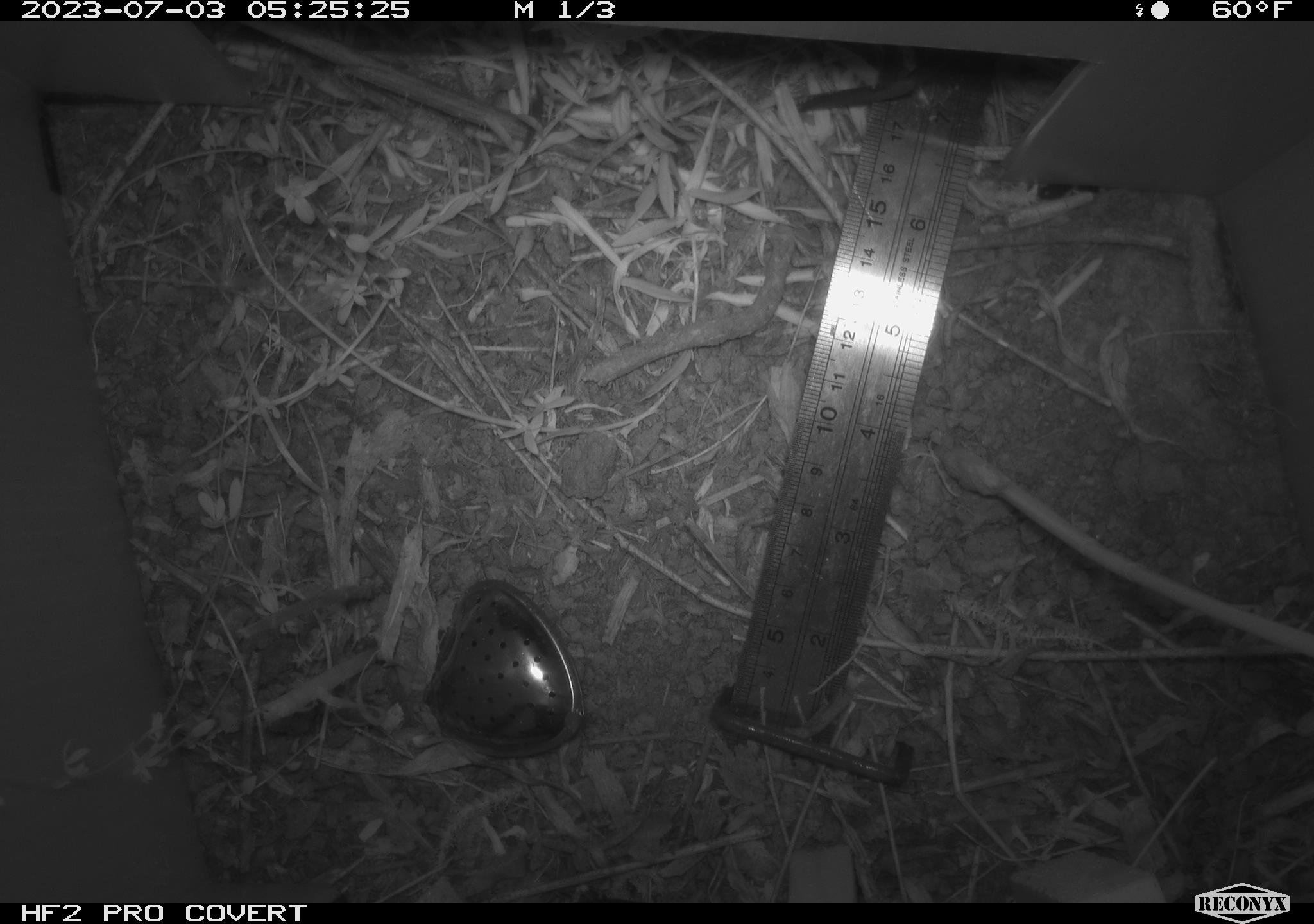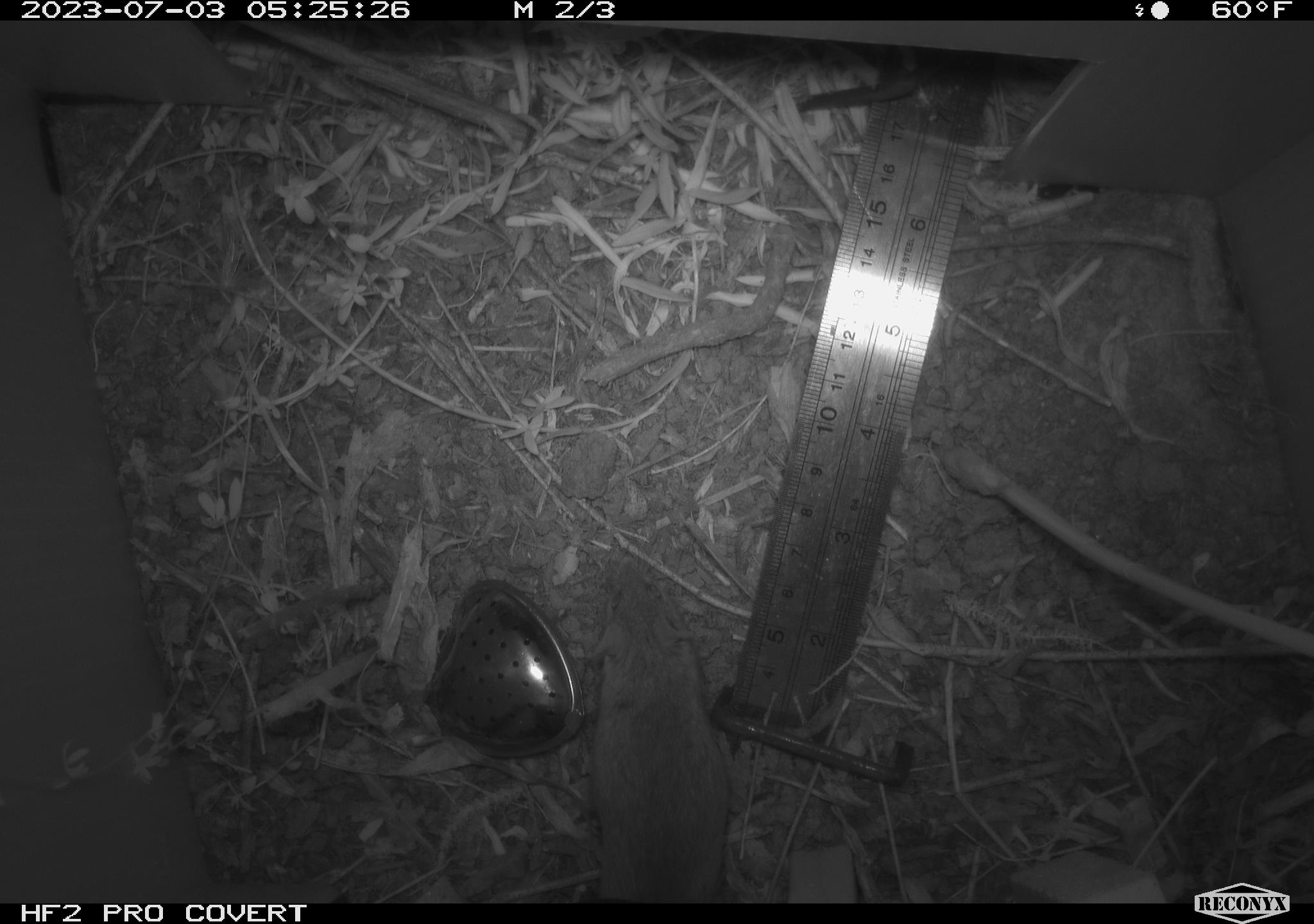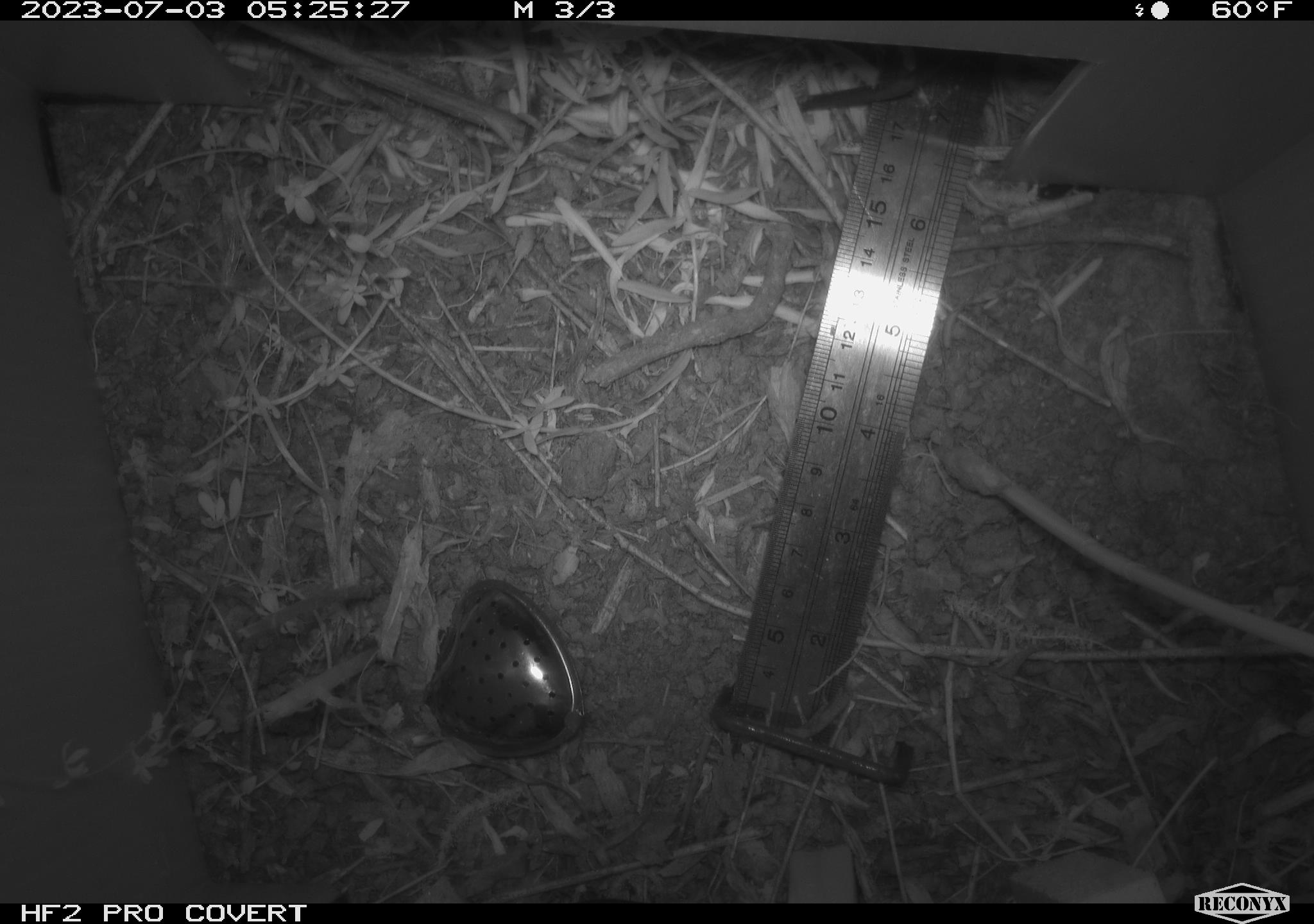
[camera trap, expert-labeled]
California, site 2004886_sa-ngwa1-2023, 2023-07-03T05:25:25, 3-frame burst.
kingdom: Animalia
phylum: Chordata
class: Mammalia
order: Rodentia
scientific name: Rodentia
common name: mouse species